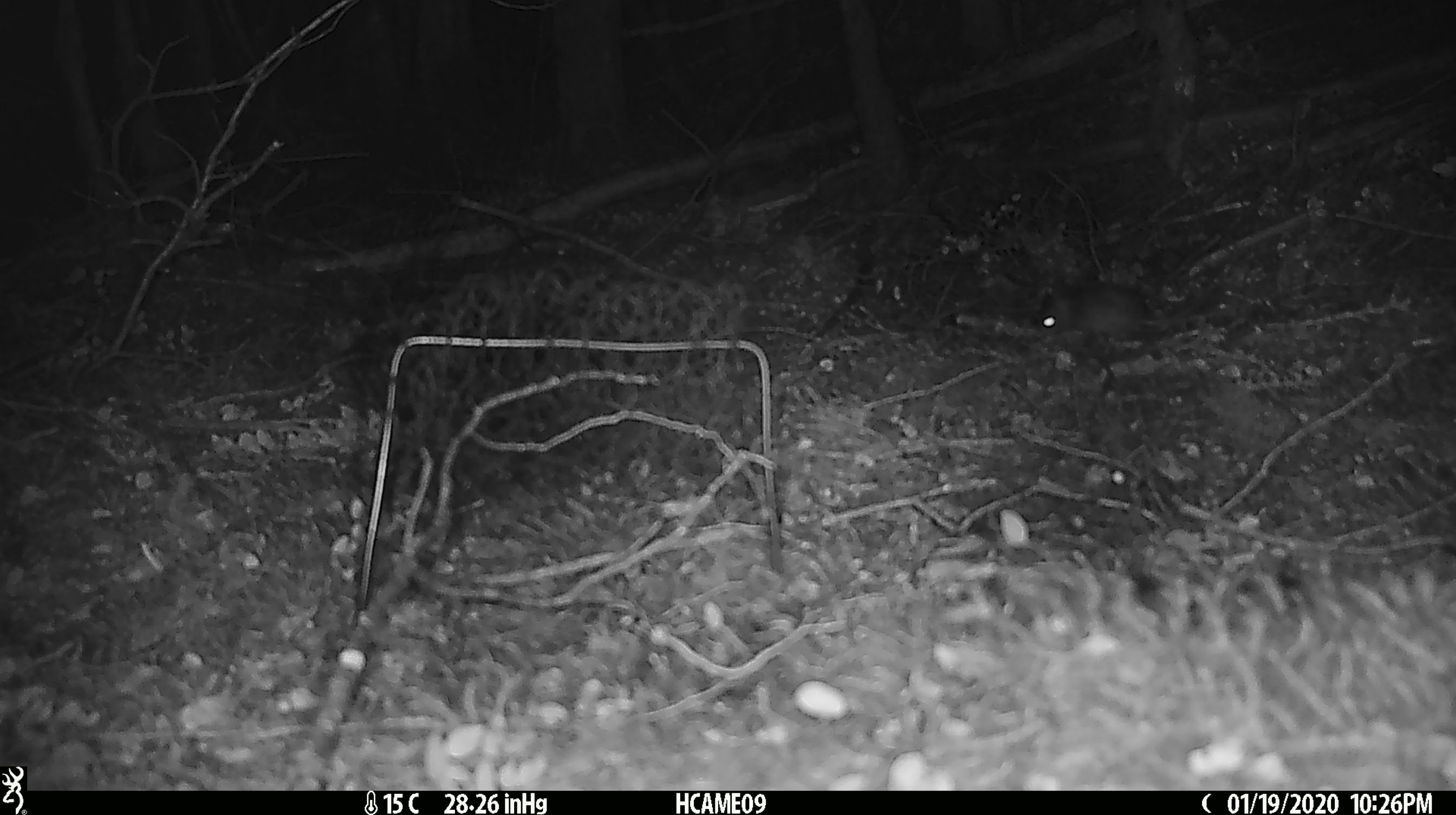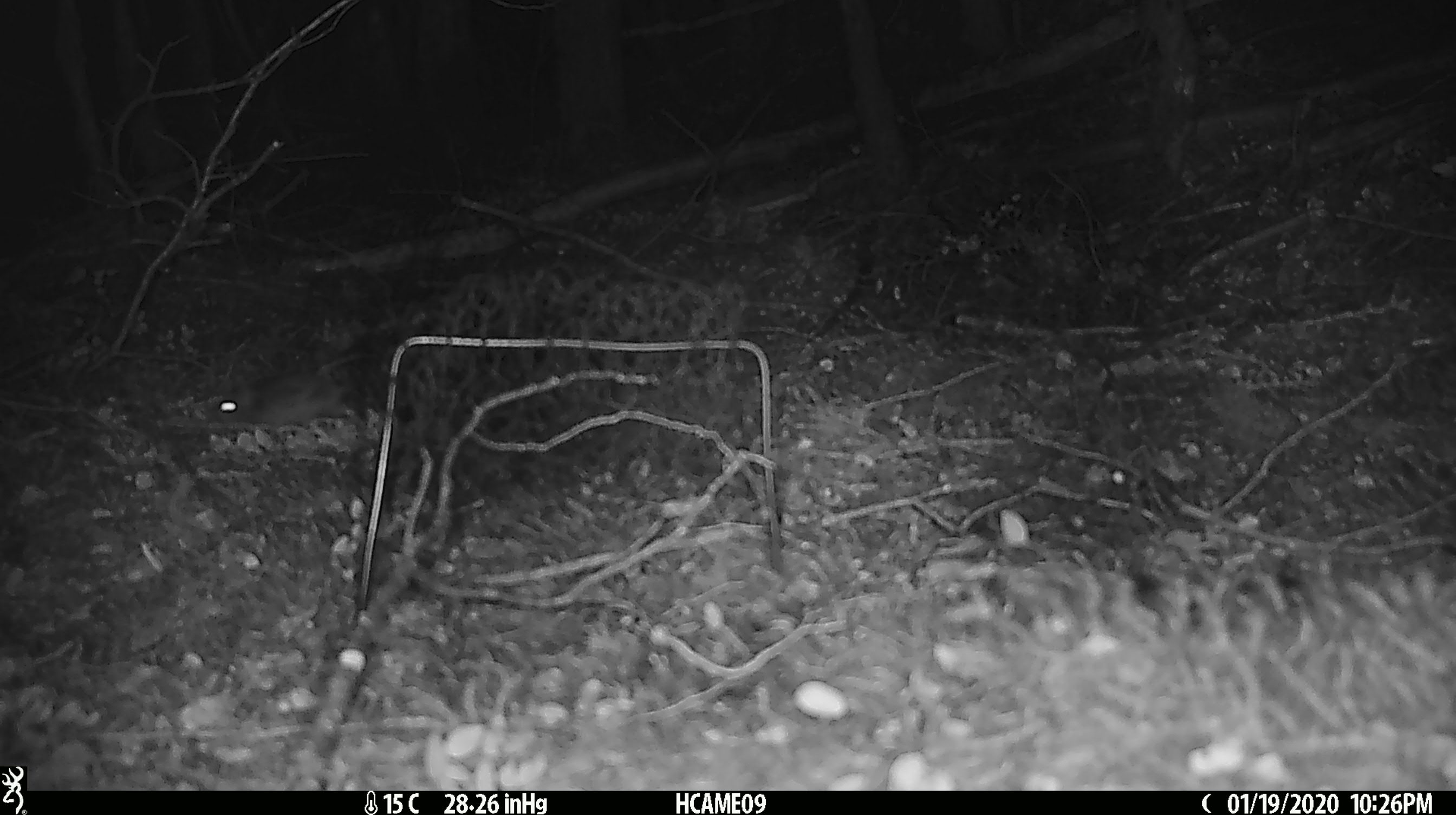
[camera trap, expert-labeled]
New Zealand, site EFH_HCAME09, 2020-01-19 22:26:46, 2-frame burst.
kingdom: Animalia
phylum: Chordata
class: Mammalia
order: Rodentia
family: Muridae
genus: Mus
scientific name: Mus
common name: mouse